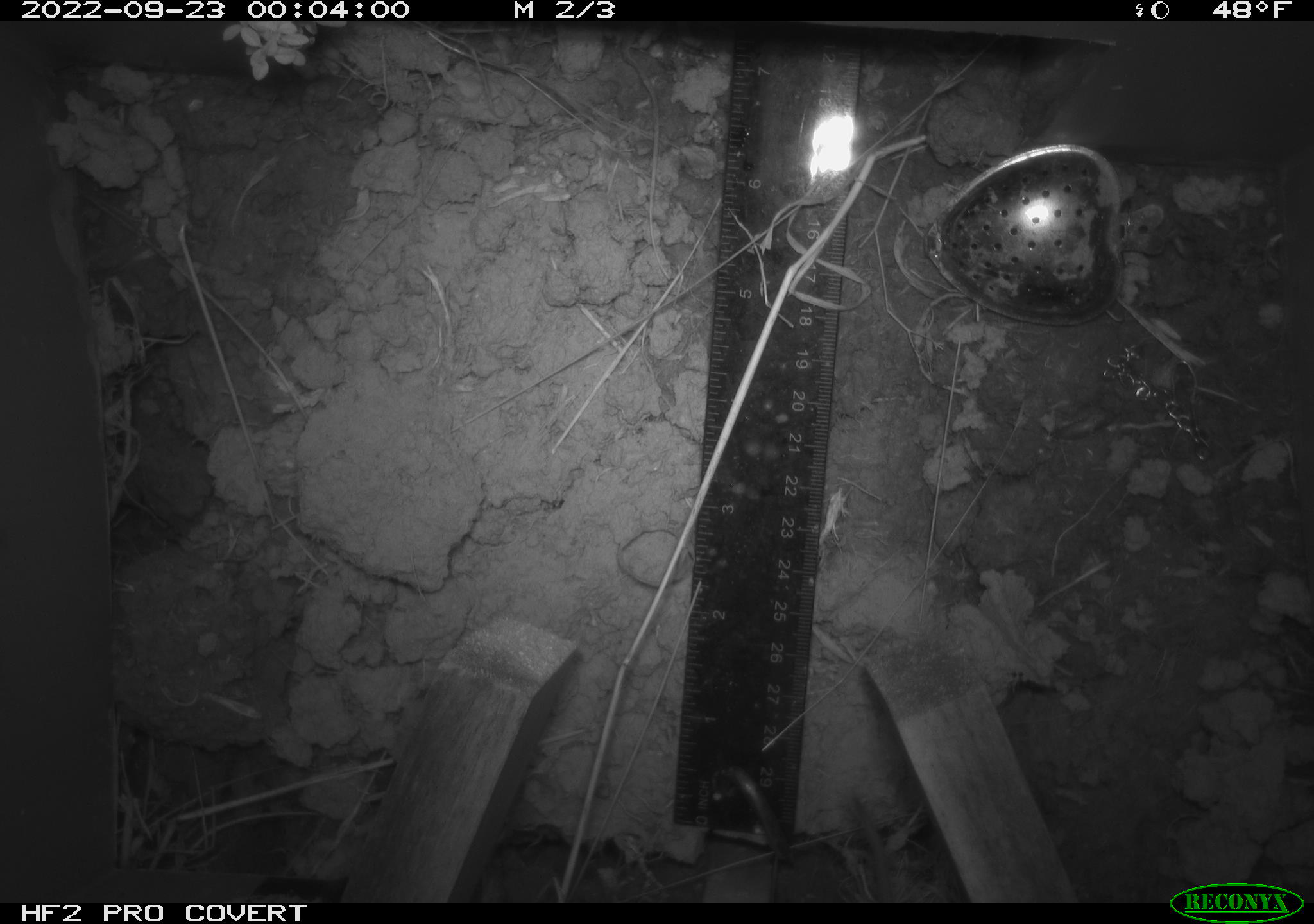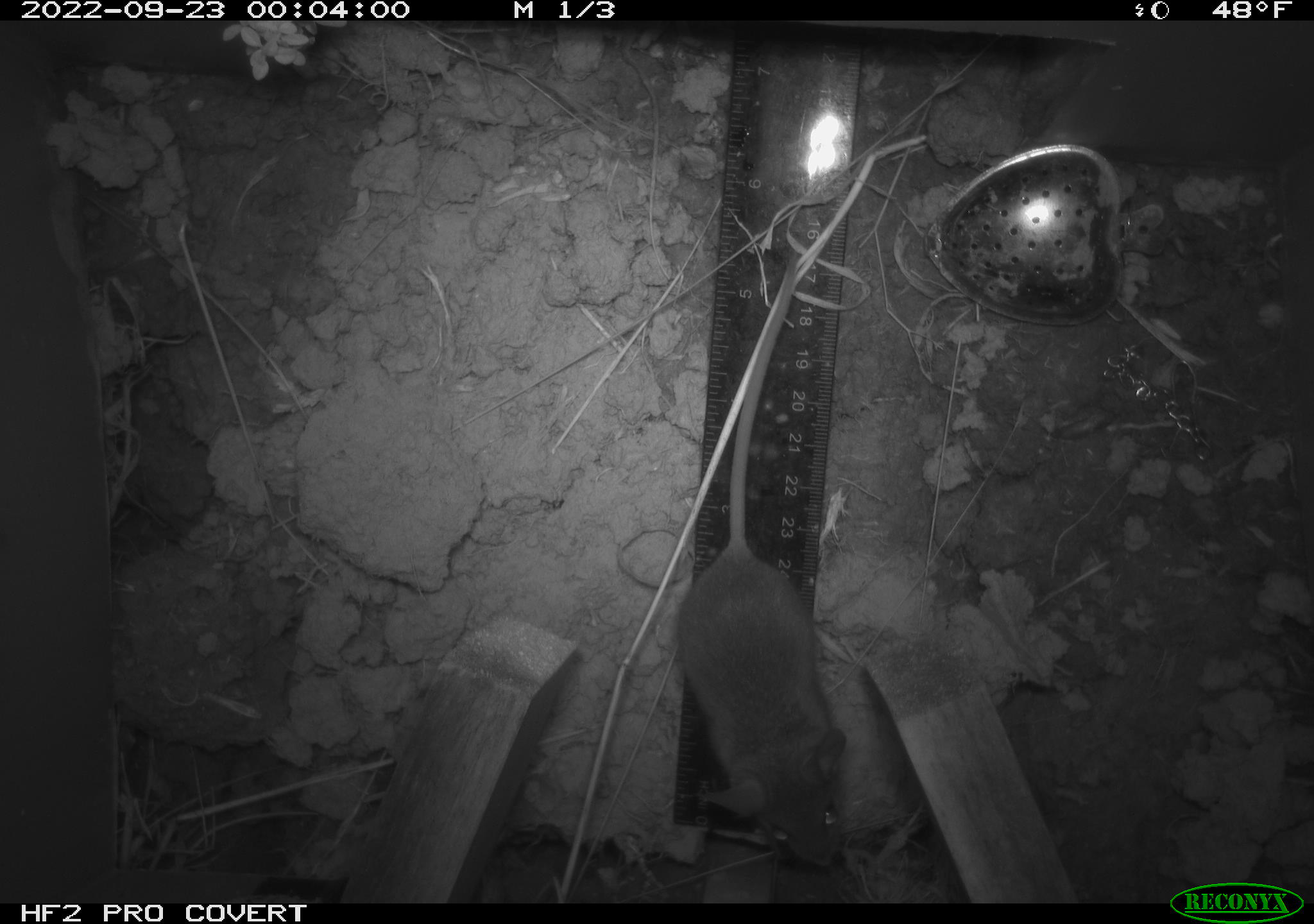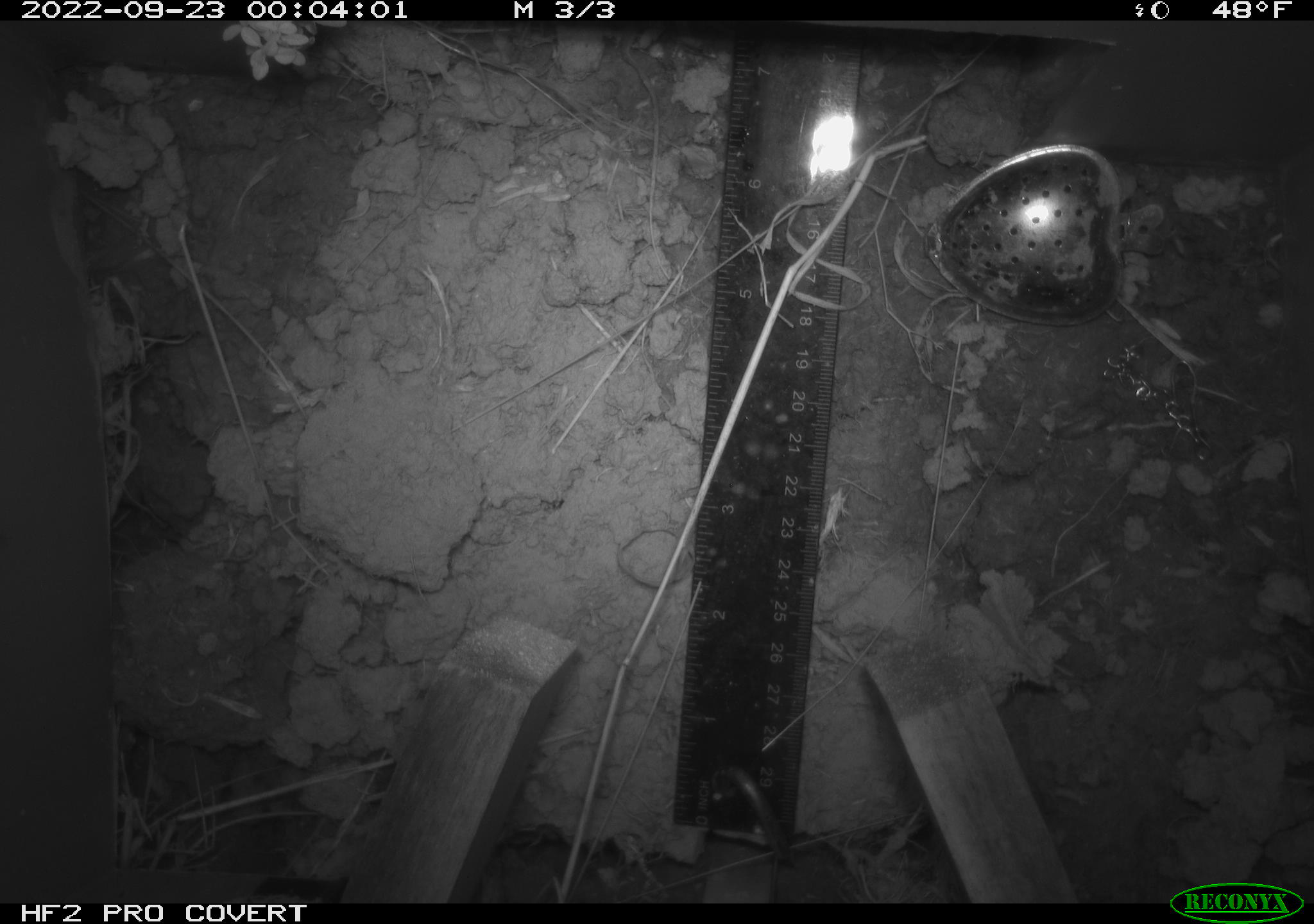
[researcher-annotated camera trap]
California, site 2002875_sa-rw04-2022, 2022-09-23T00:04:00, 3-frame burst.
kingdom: Animalia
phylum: Chordata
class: Mammalia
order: Rodentia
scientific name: Rodentia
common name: mouse species